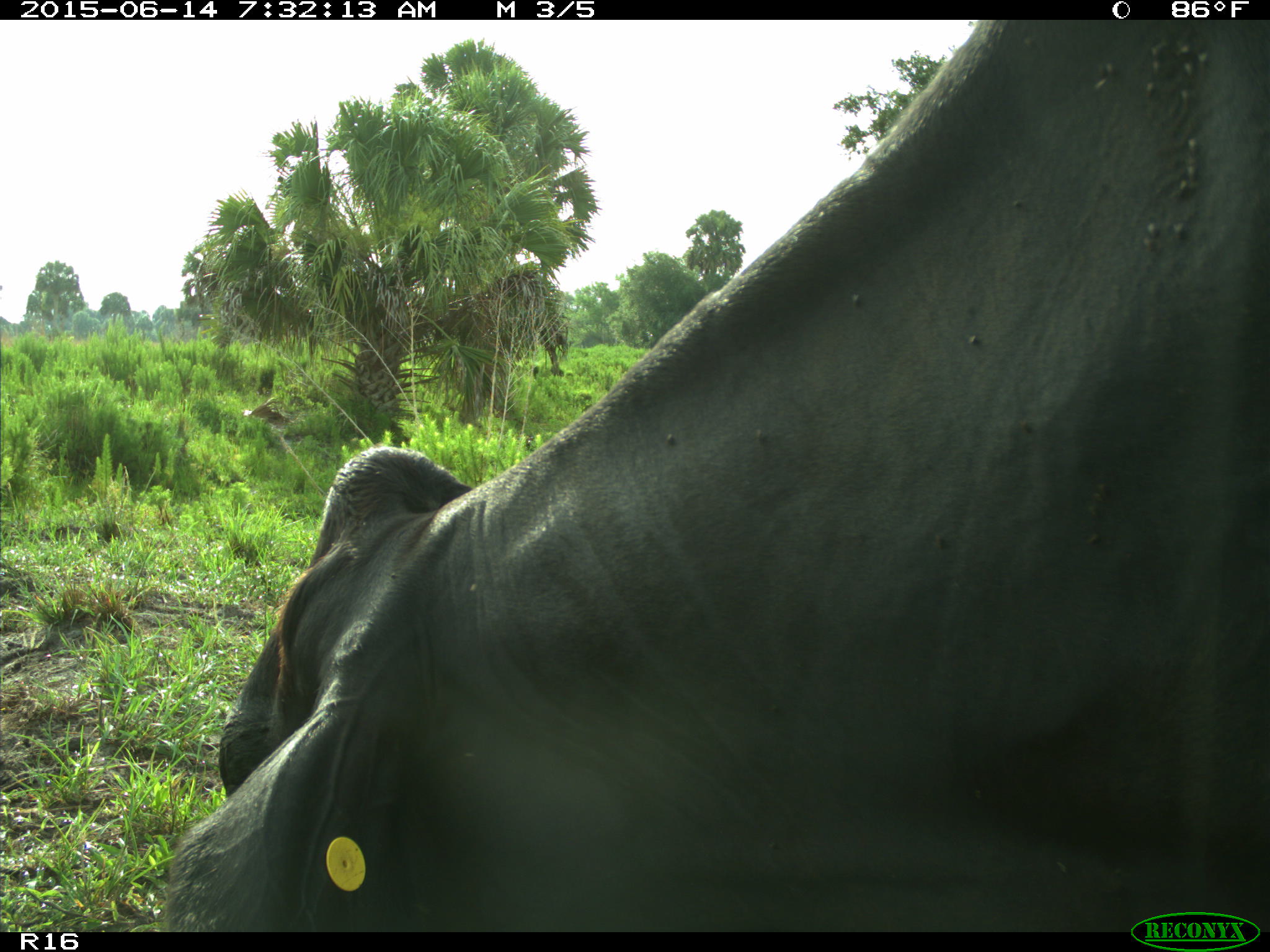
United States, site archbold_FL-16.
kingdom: Animalia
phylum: Chordata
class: Mammalia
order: Artiodactyla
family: Bovidae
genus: Bos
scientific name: Bos taurus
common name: domestic cow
Bos taurus (domestic cow).